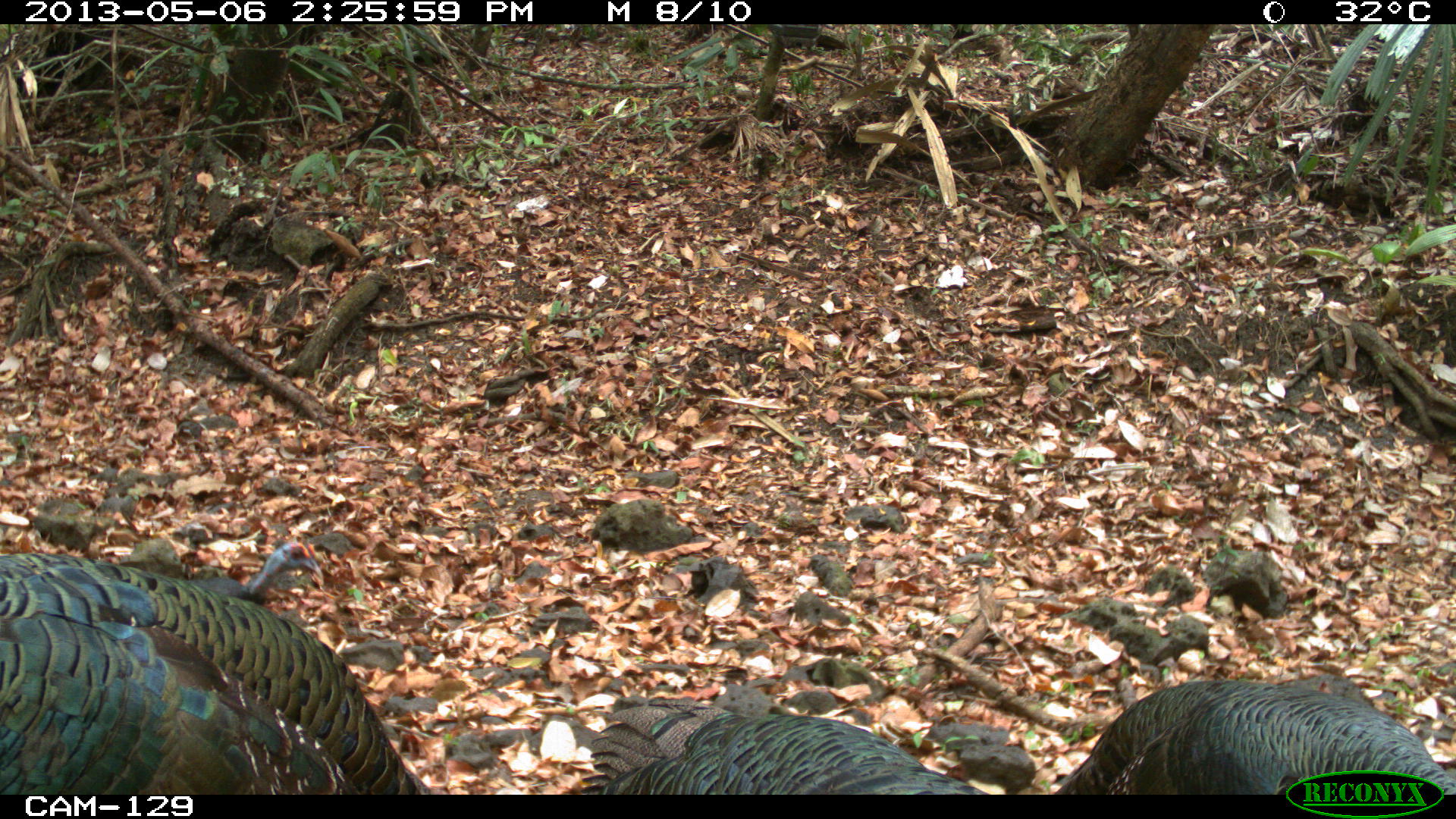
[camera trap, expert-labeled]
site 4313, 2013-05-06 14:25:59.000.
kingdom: Animalia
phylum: Chordata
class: Aves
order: Galliformes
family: Phasianidae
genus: Meleagris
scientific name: Meleagris ocellata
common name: ocellated turkey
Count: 4.